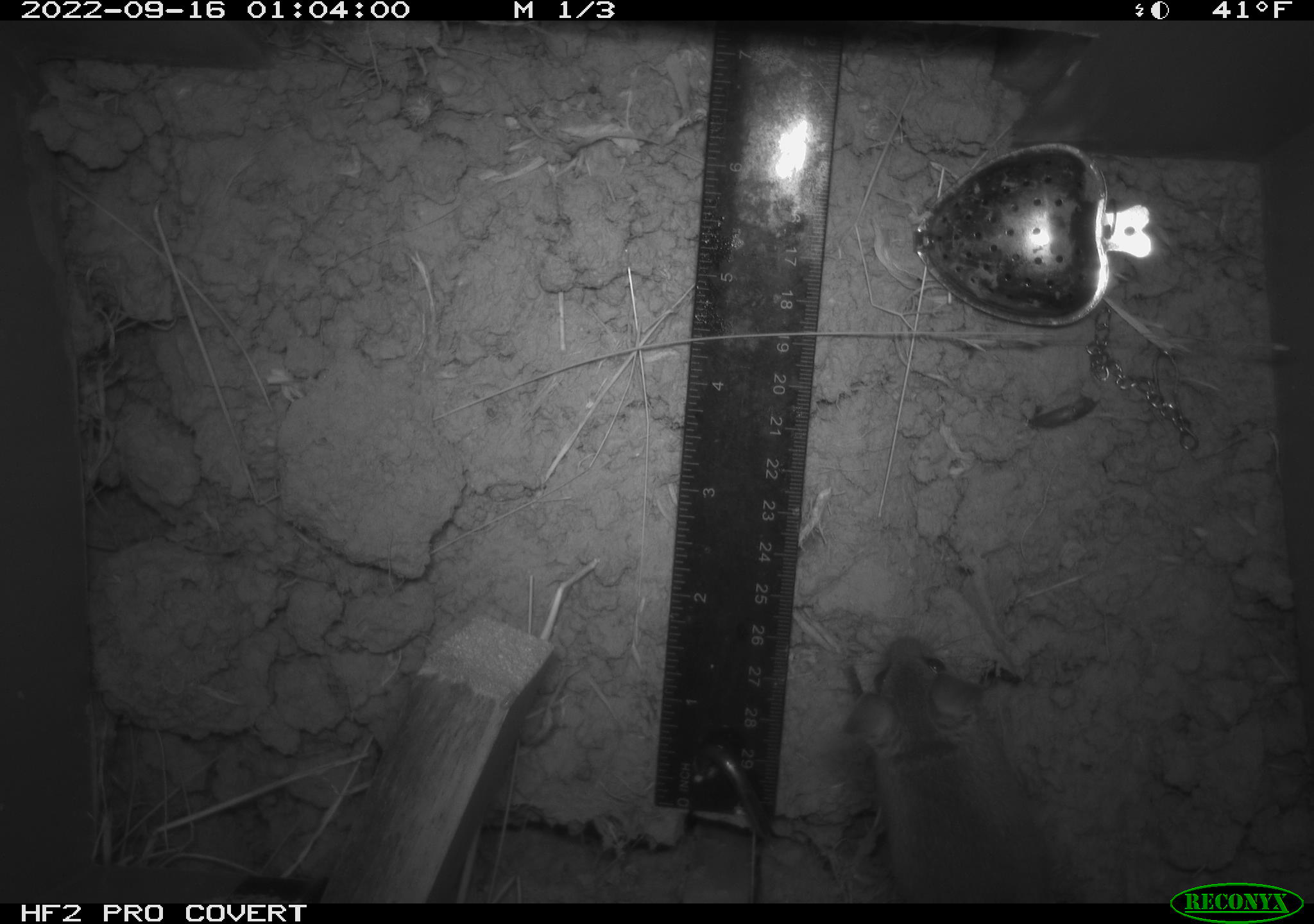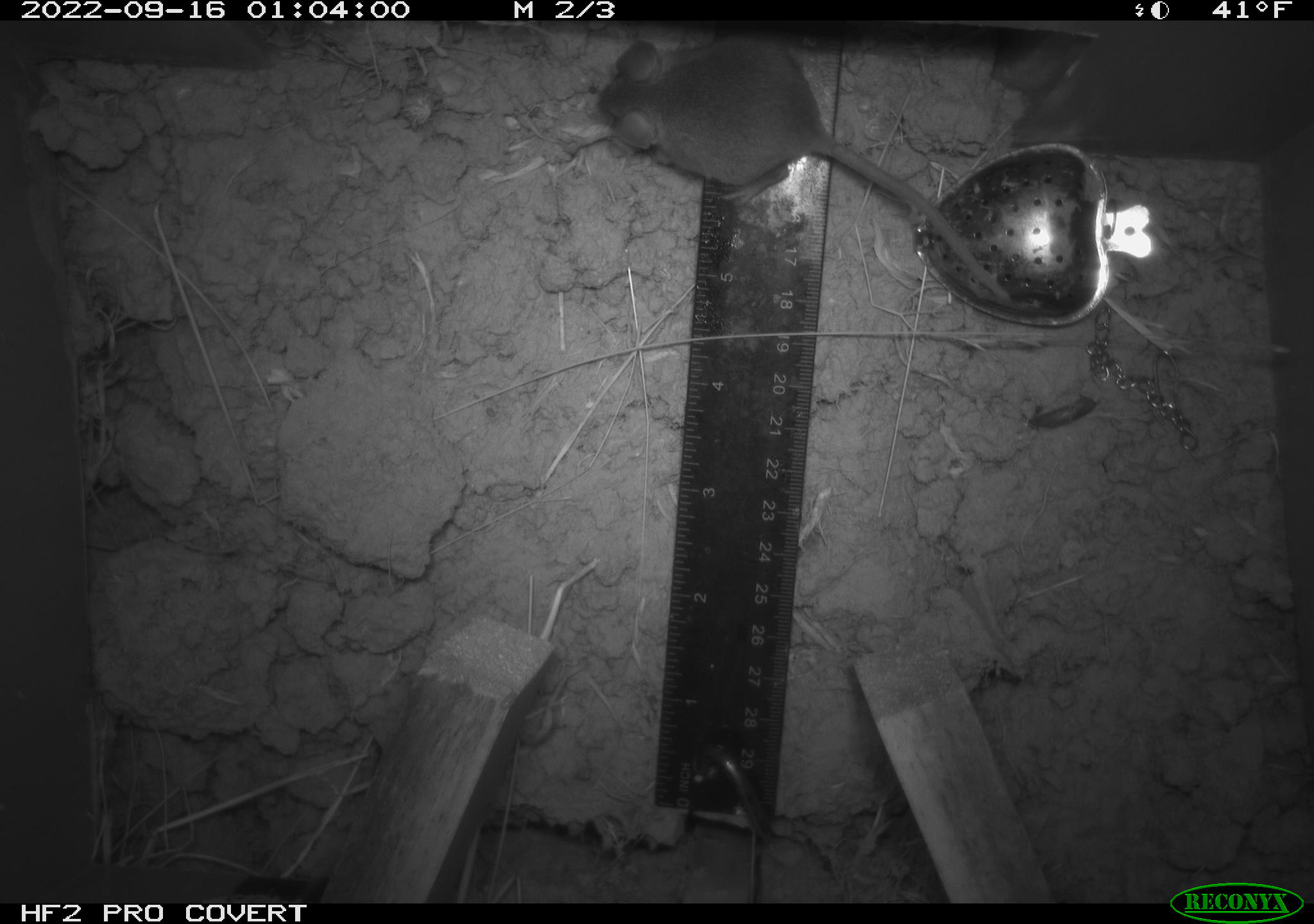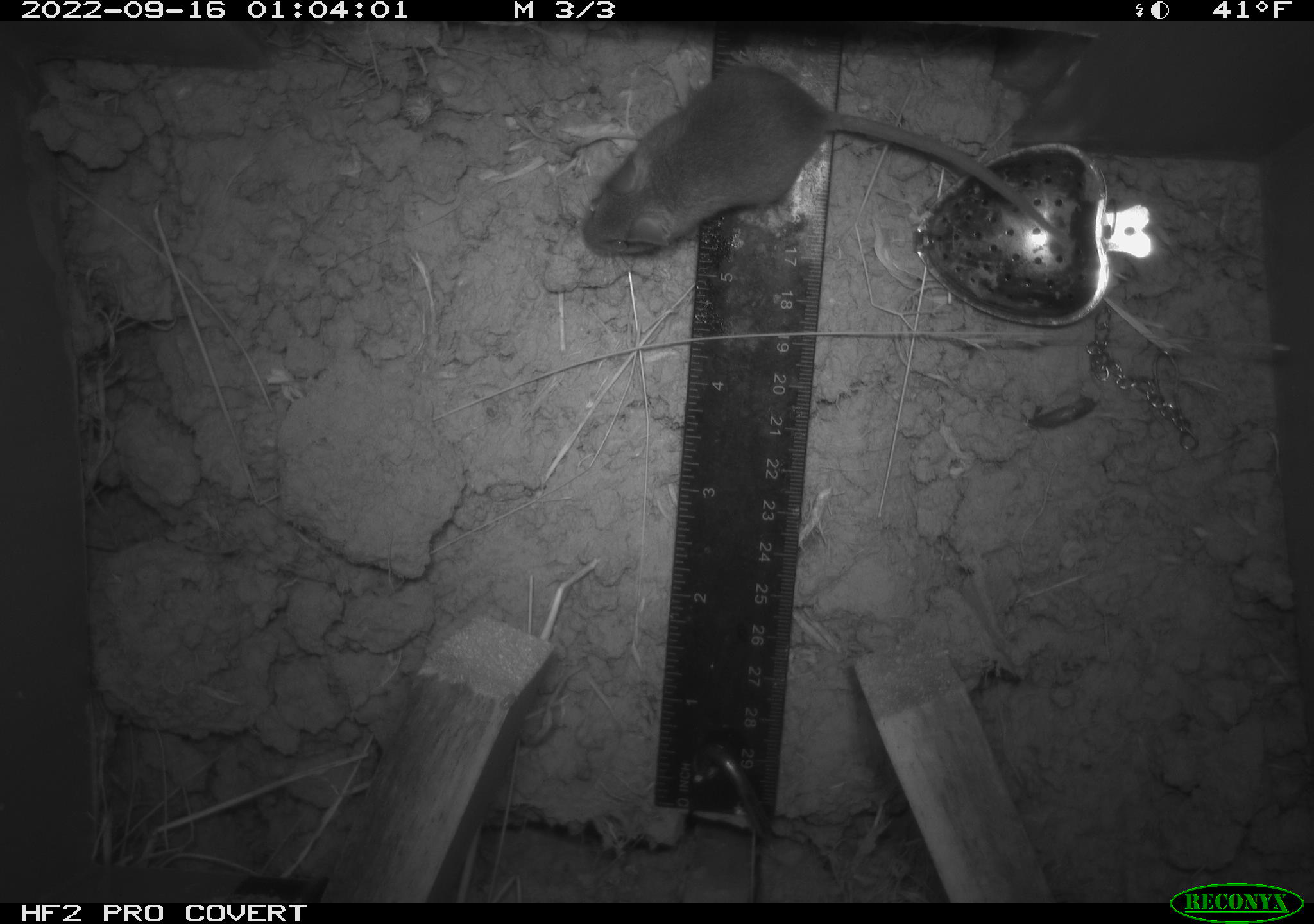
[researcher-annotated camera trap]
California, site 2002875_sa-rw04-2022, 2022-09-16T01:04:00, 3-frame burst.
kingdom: Animalia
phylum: Chordata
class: Mammalia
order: Rodentia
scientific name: Rodentia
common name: mouse species